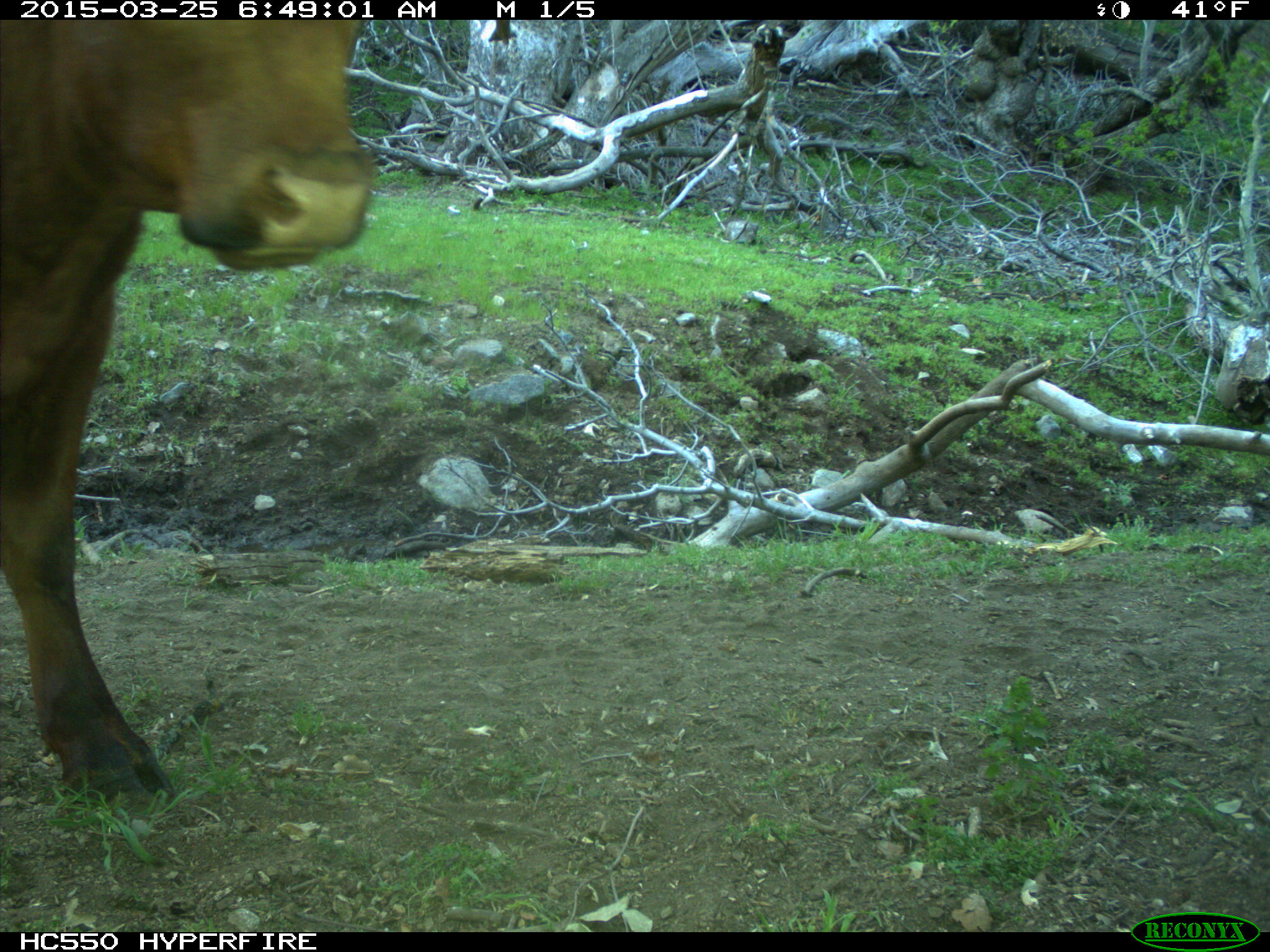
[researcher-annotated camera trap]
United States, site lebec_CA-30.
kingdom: Animalia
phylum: Chordata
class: Mammalia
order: Artiodactyla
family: Bovidae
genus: Bos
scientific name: Bos taurus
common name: domestic cow